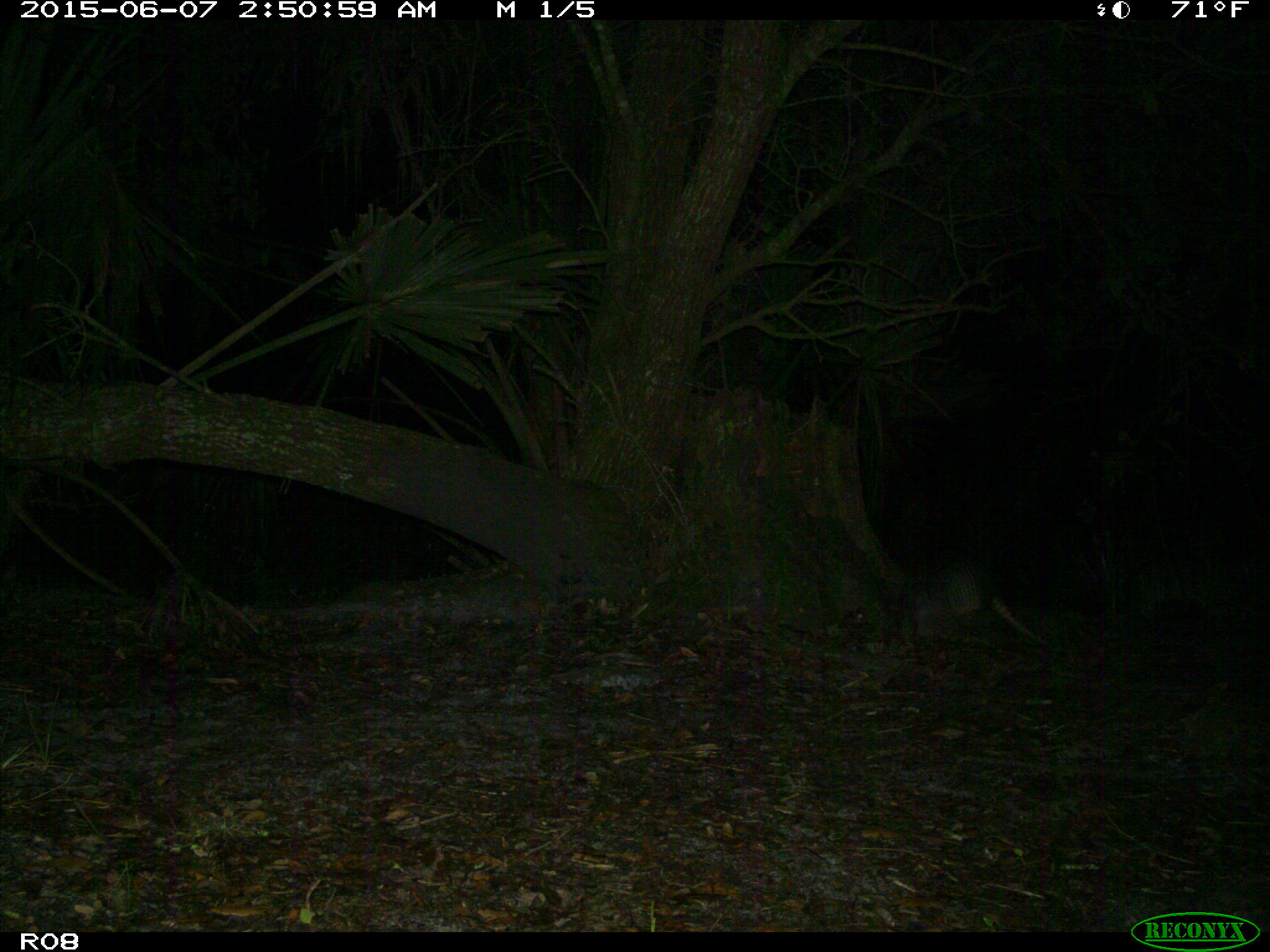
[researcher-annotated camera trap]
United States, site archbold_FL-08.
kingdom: Animalia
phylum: Chordata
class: Mammalia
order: Cingulata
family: Dasypodidae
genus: Dasypus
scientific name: Dasypus novemcinctus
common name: nine-banded armadillo